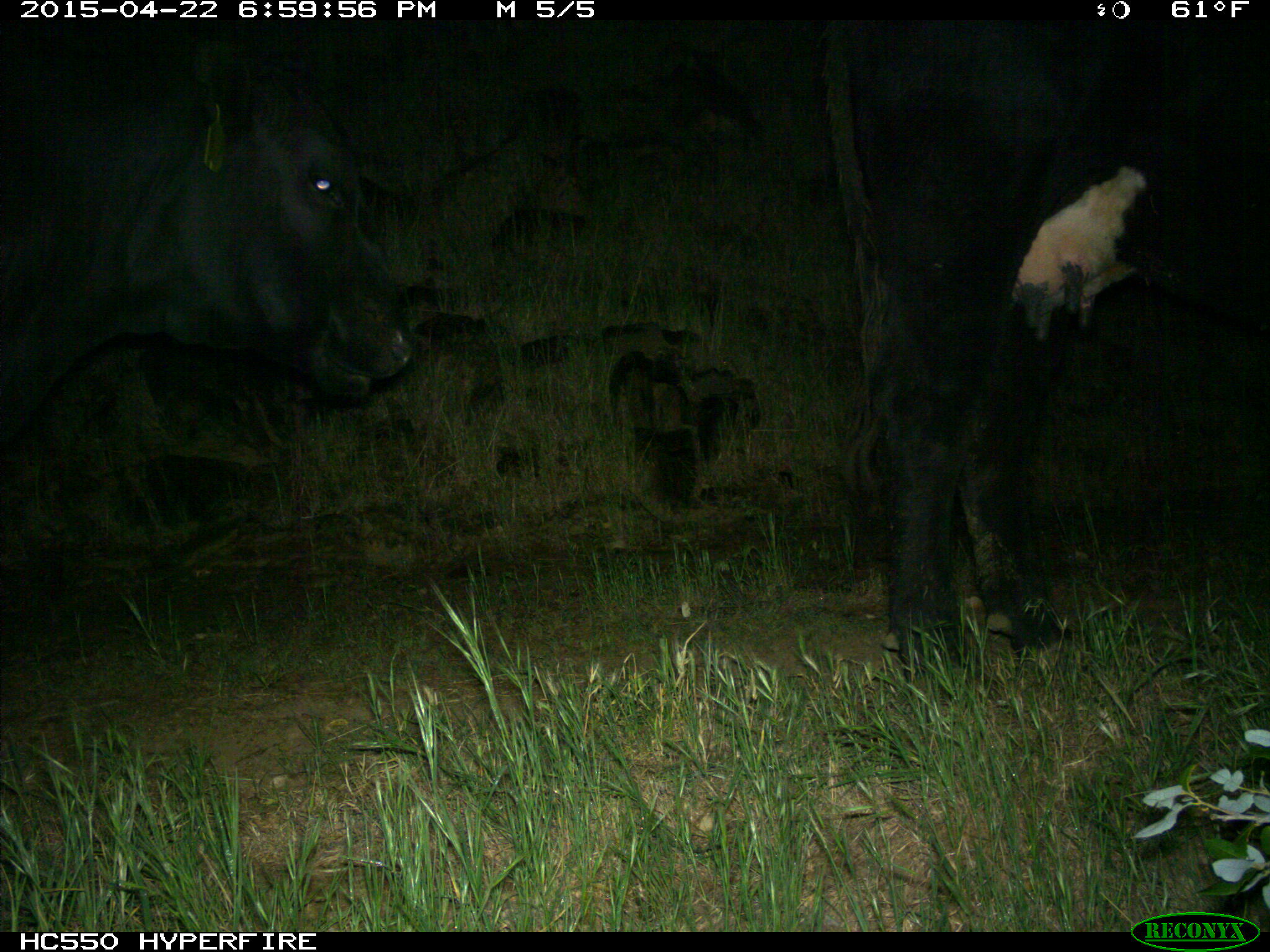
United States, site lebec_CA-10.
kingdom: Animalia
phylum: Chordata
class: Mammalia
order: Artiodactyla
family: Bovidae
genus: Bos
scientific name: Bos taurus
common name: domestic cow